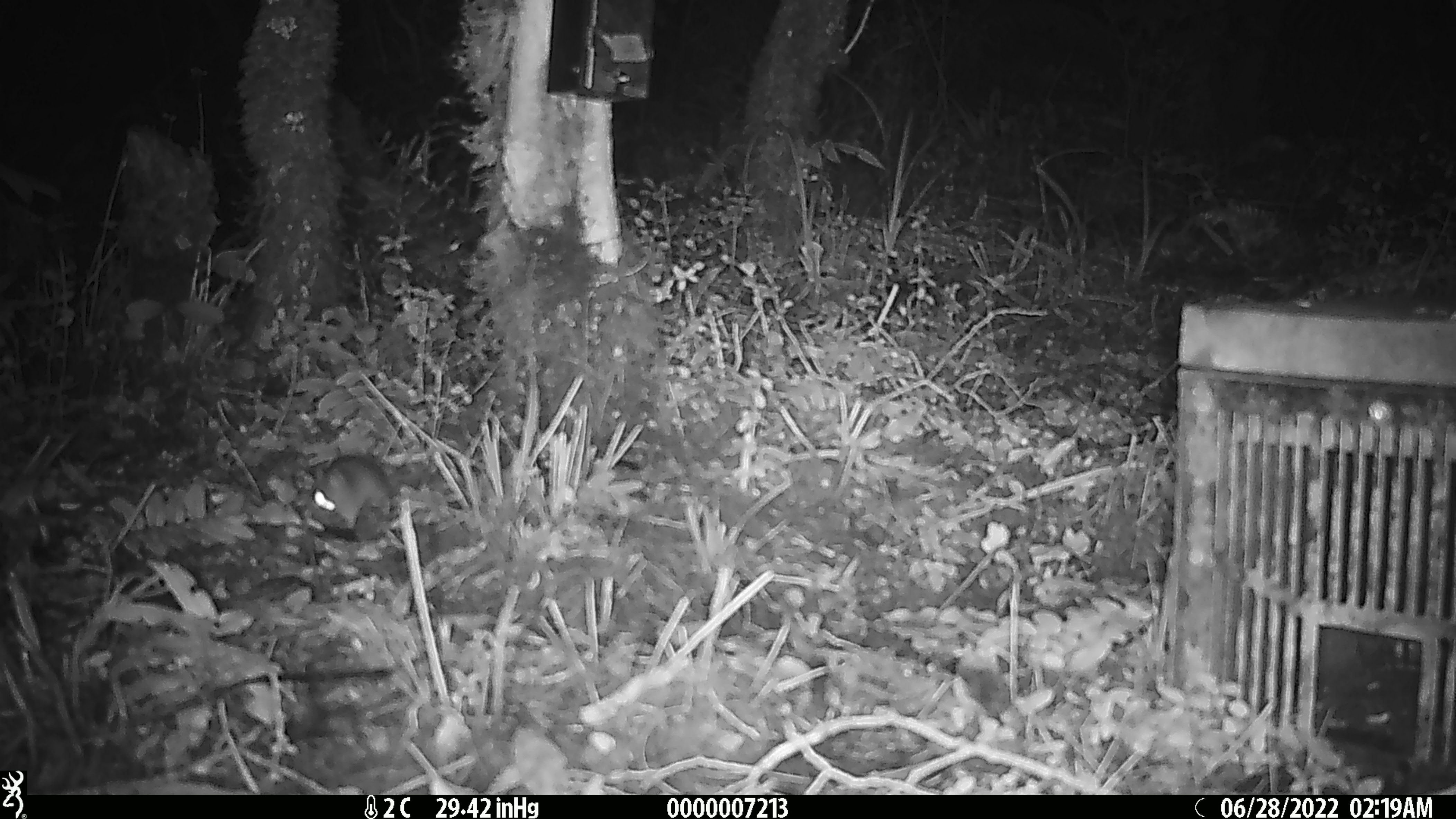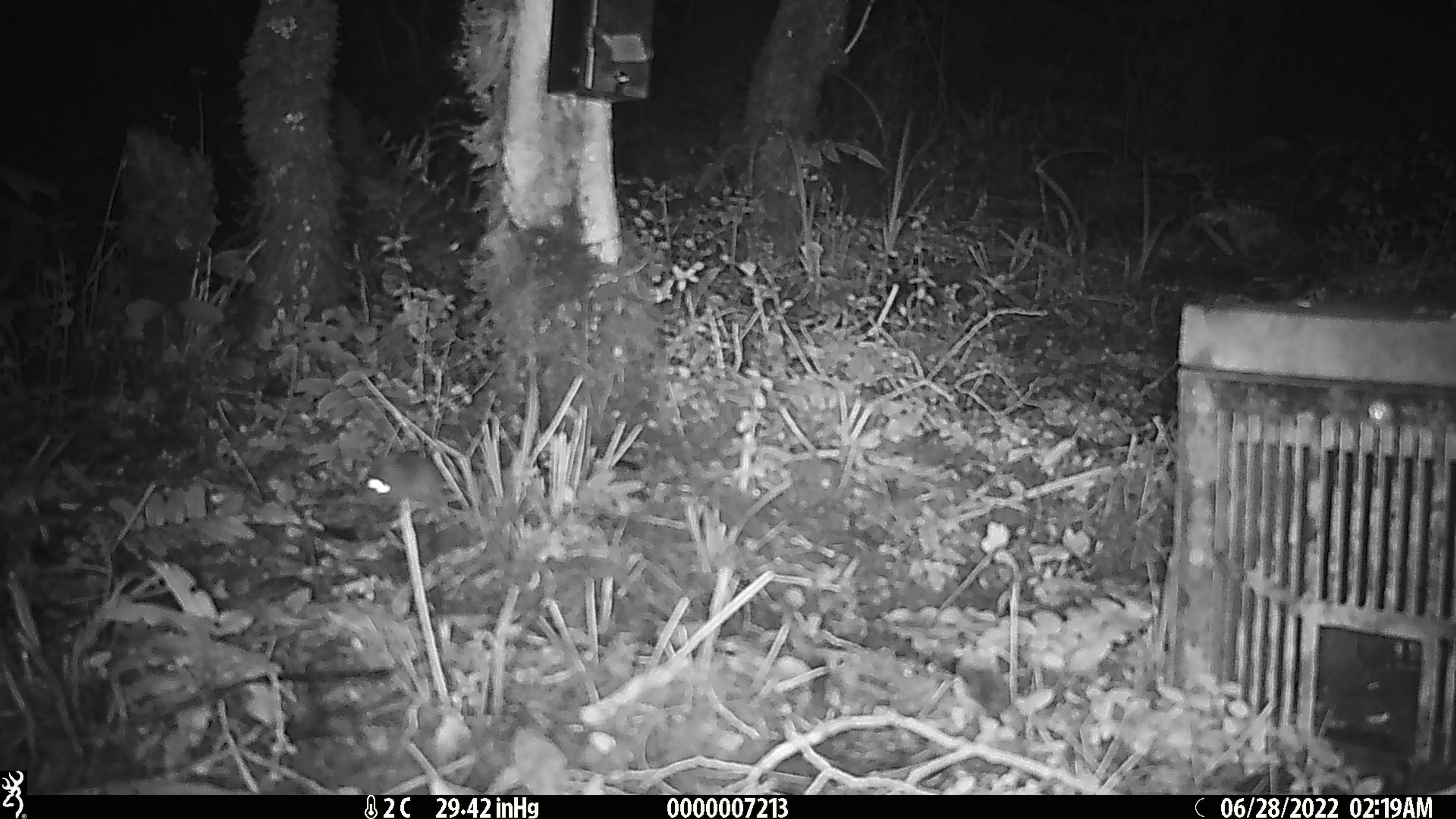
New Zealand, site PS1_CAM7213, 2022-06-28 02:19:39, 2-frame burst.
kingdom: Animalia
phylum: Chordata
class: Mammalia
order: Rodentia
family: Muridae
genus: Mus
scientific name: Mus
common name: mouse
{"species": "mouse (Mus)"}